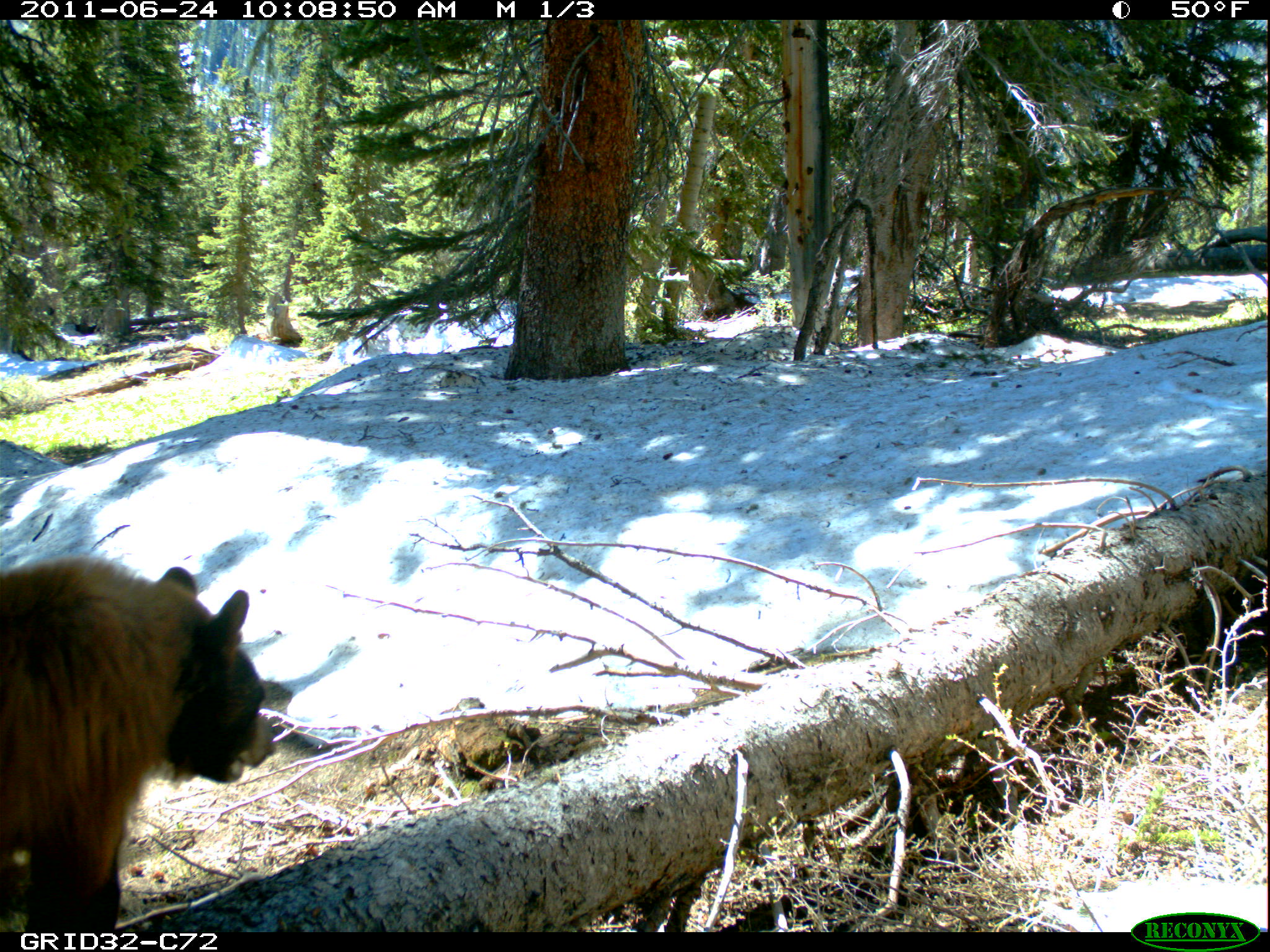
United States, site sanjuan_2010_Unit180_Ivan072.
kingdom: Animalia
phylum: Chordata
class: Mammalia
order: Carnivora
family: Ursidae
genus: Ursus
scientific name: Ursus americanus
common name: american black bear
Ursus americanus (american black bear).